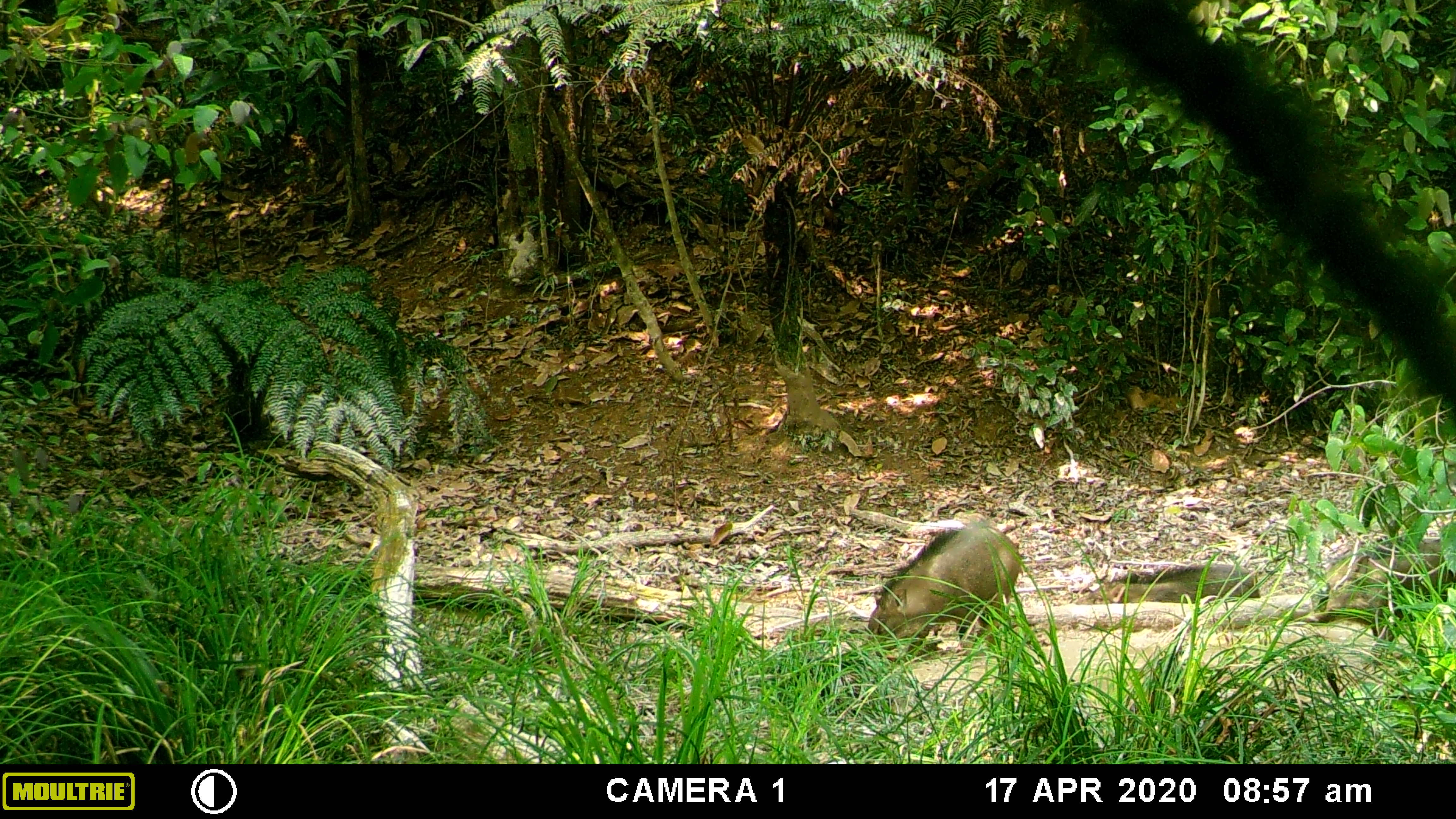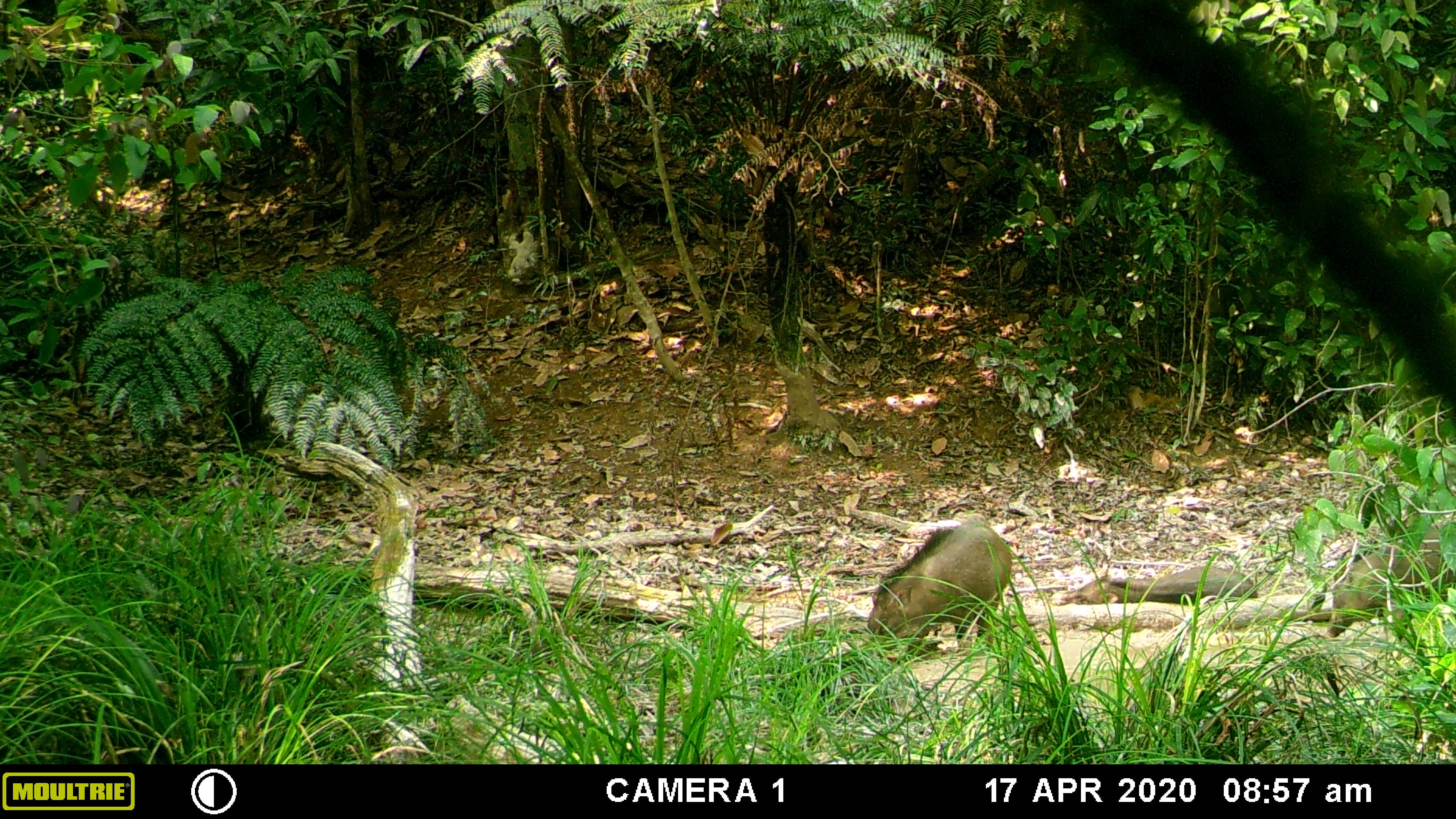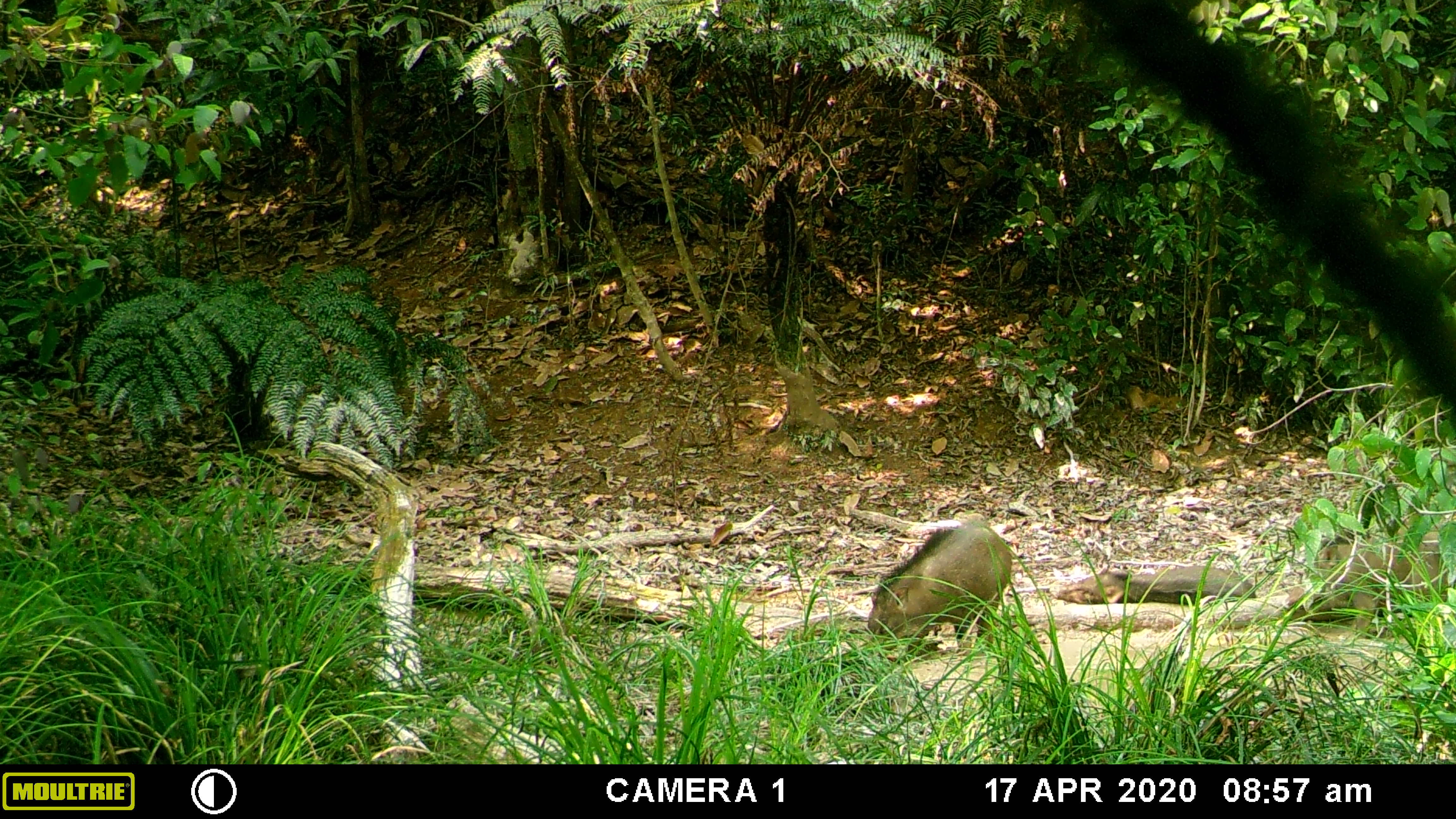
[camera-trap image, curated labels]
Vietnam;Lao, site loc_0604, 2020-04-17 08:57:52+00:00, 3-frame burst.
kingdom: Animalia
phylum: Chordata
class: Mammalia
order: Artiodactyla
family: Suidae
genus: Sus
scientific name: Sus scrofa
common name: eurasian wild pig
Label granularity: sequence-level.